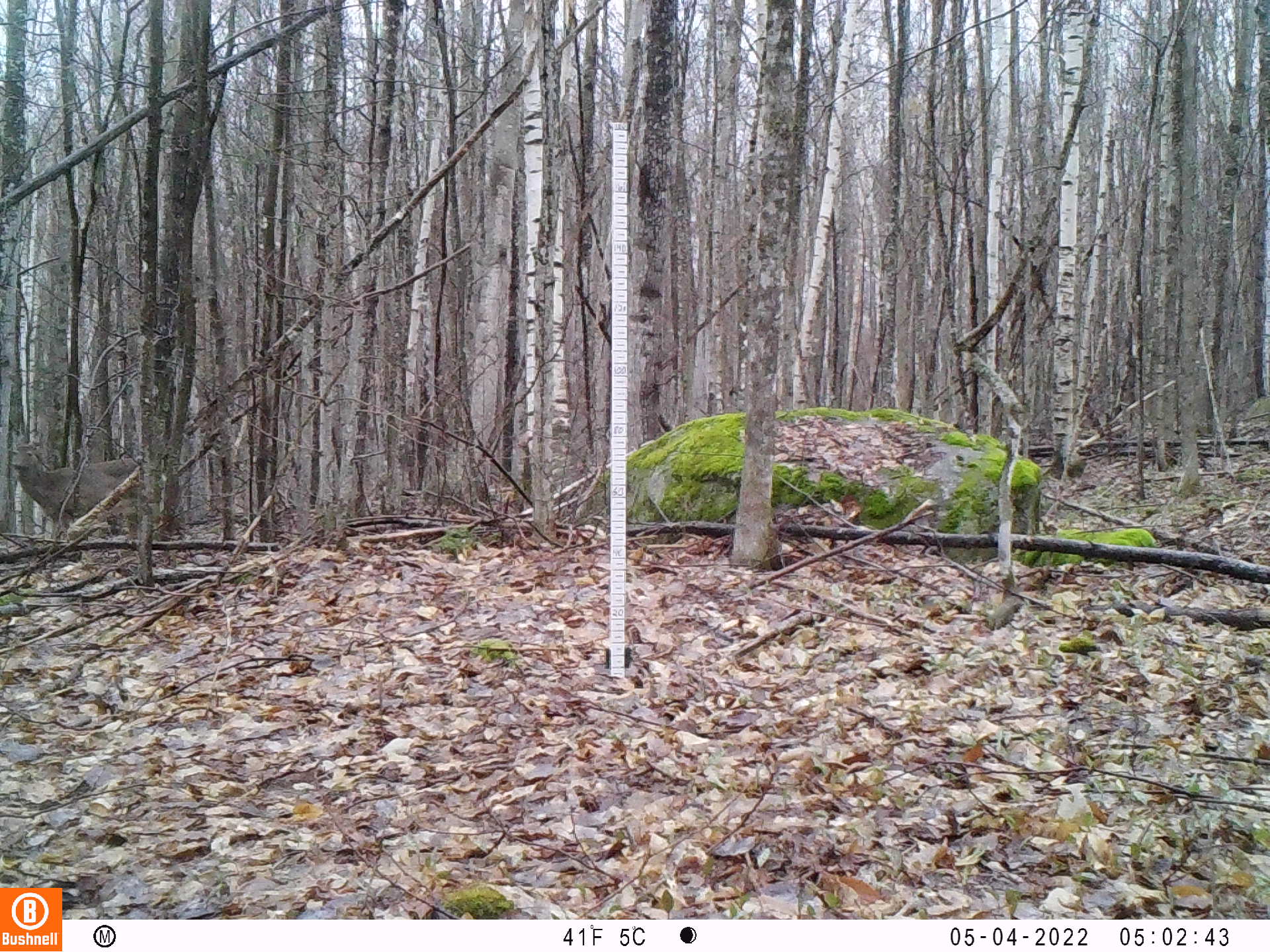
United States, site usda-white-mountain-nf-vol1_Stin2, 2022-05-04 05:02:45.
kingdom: Animalia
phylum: Chordata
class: Mammalia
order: Artiodactyla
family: Cervidae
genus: Odocoileus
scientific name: Odocoileus virginianus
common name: white-tailed deer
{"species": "white-tailed deer (Odocoileus virginianus)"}